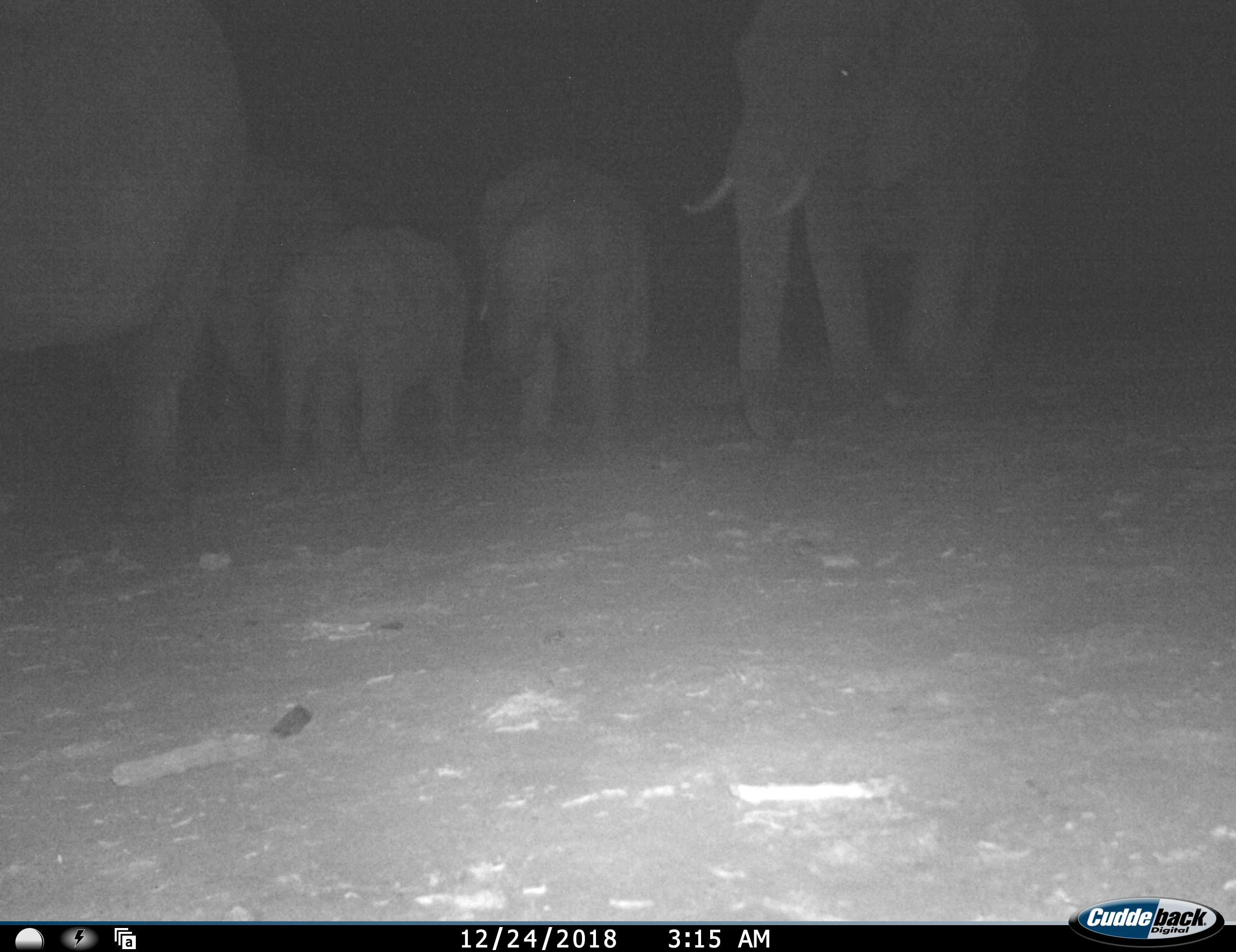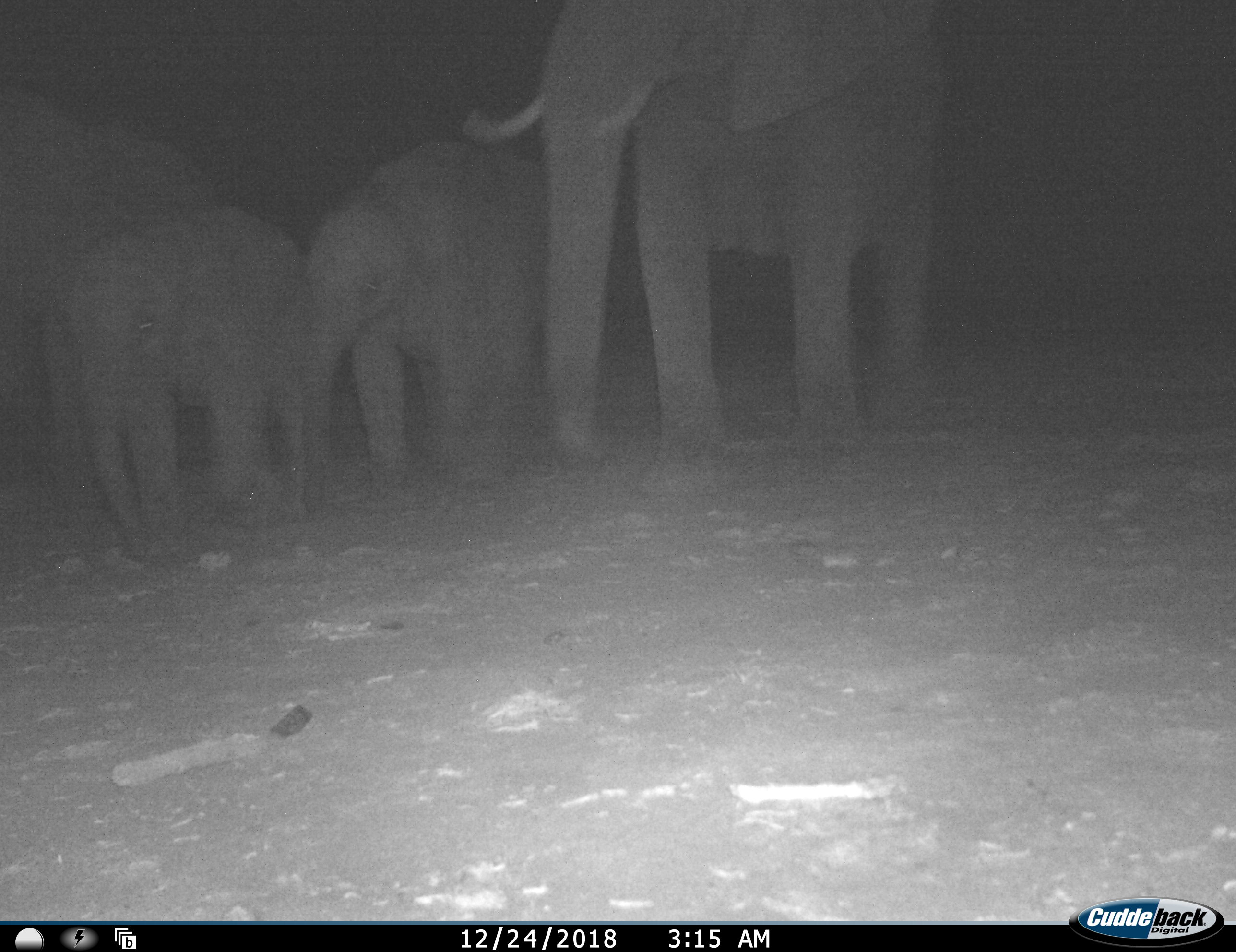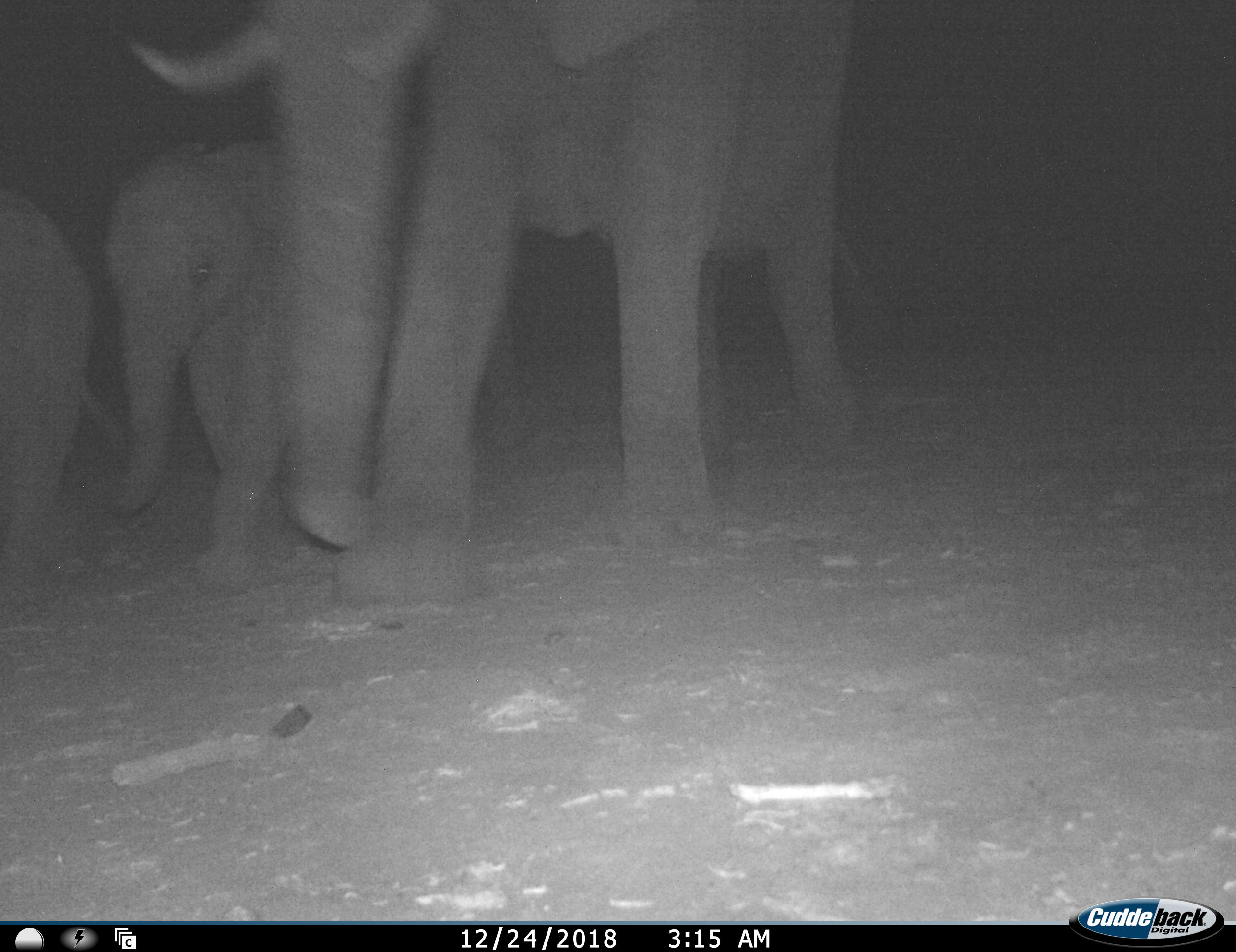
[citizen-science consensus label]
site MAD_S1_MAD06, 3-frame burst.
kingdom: Animalia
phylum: Chordata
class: Mammalia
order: Proboscidea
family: Elephantidae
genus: Loxodonta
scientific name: Loxodonta africana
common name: african bush elephant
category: elephant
Elephant (african bush elephant) (Loxodonta africana), count 4. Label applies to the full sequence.